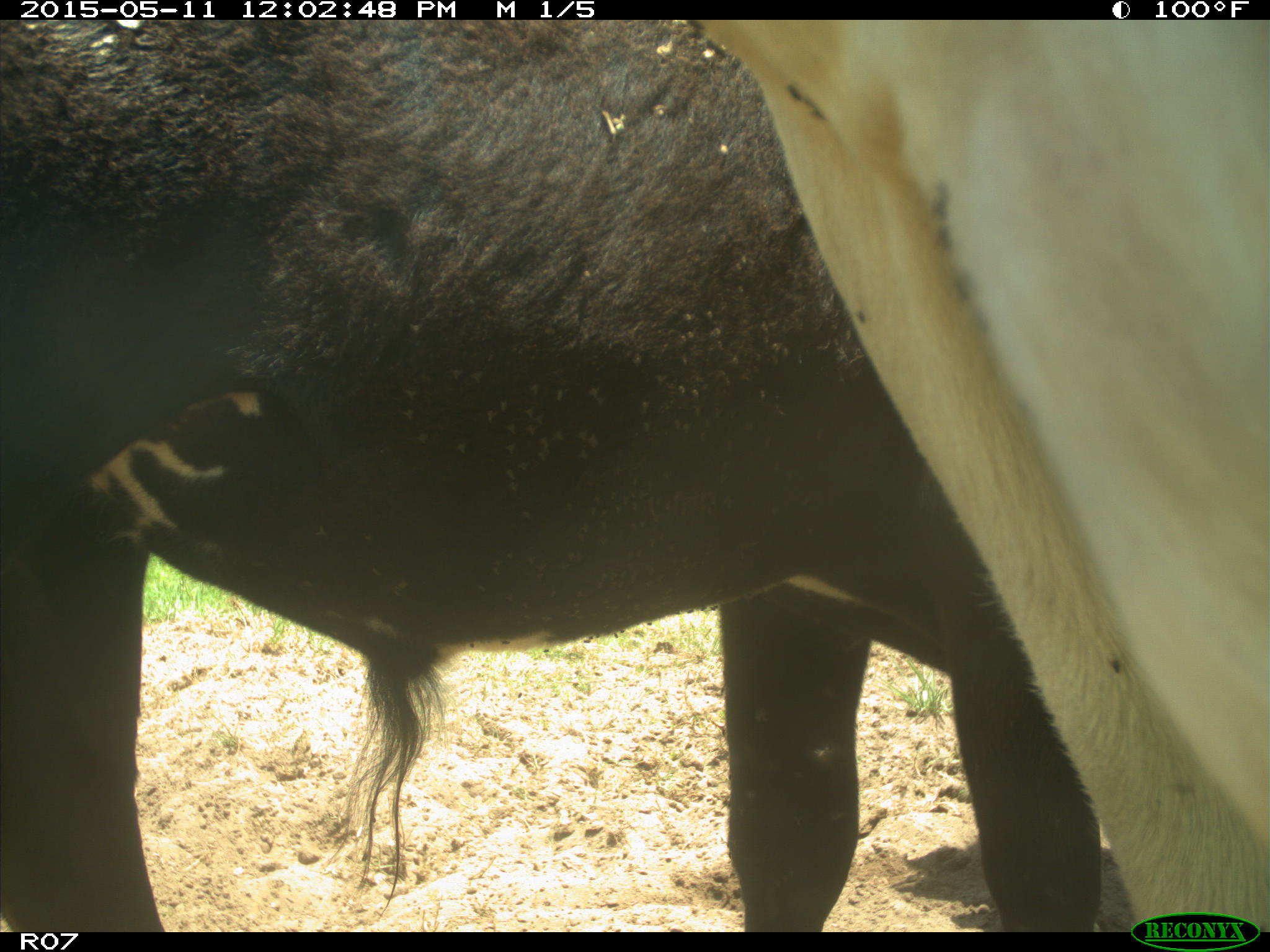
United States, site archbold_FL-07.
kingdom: Animalia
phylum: Chordata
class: Mammalia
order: Artiodactyla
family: Bovidae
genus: Bos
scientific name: Bos taurus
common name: domestic cow